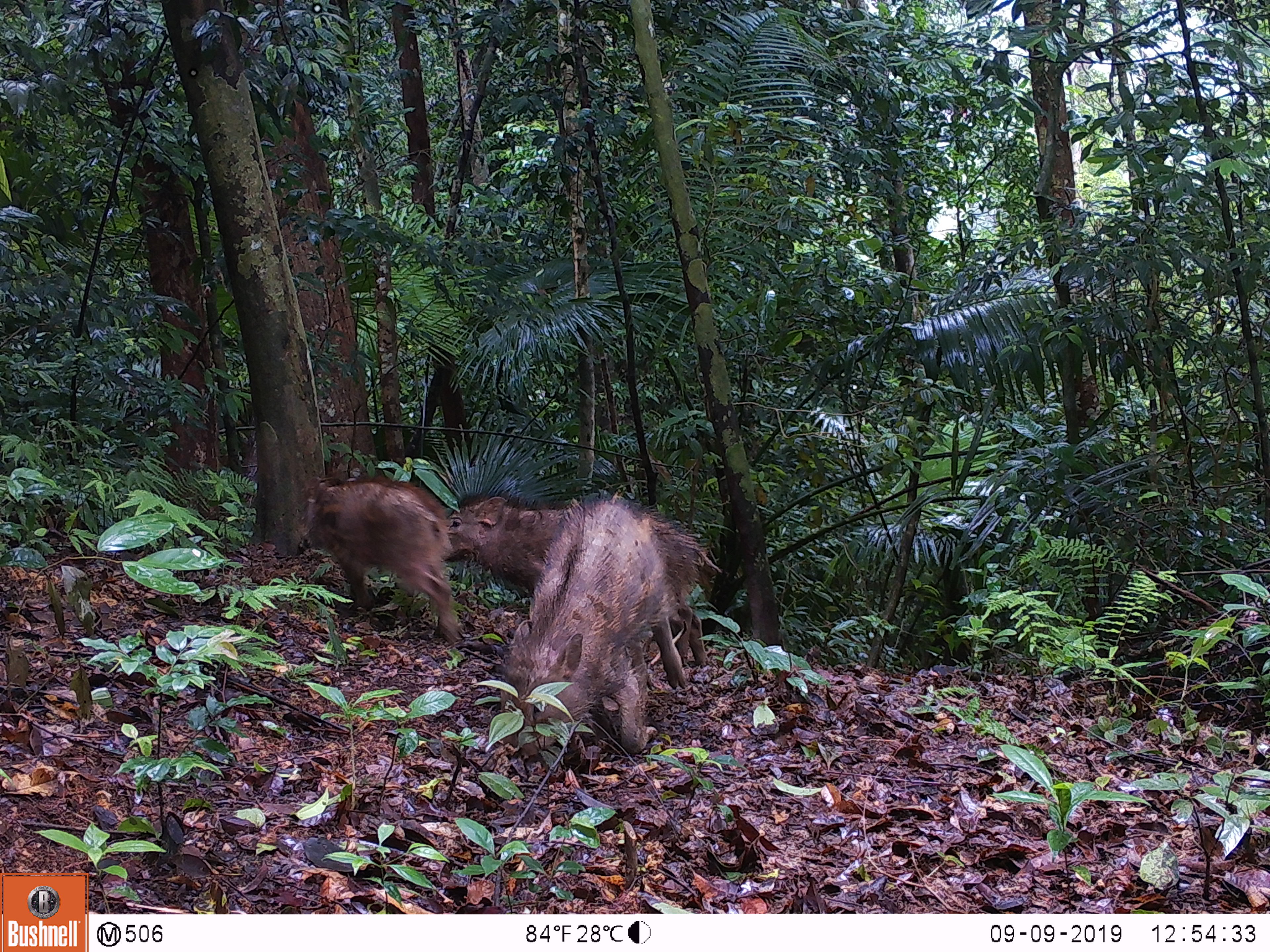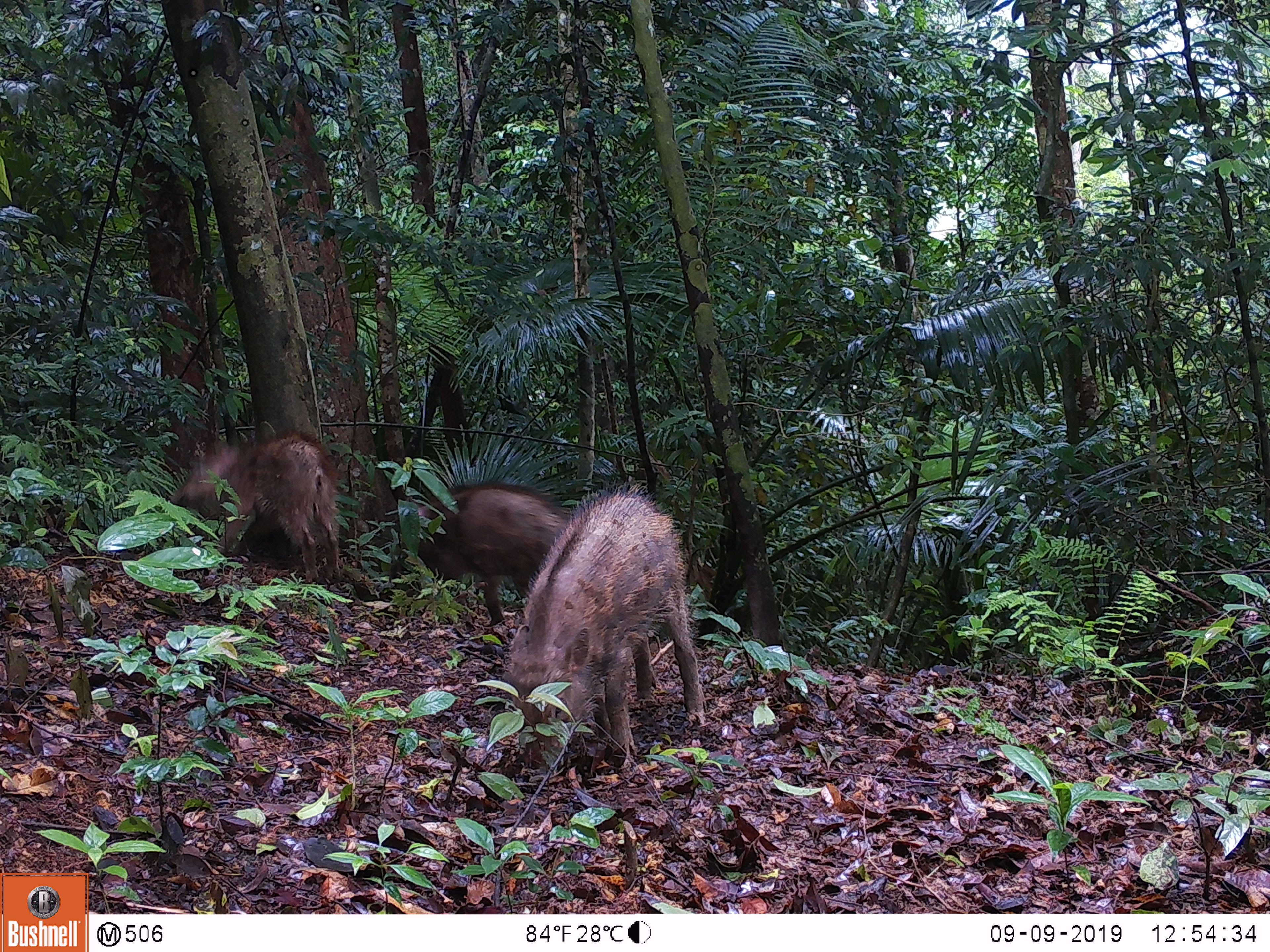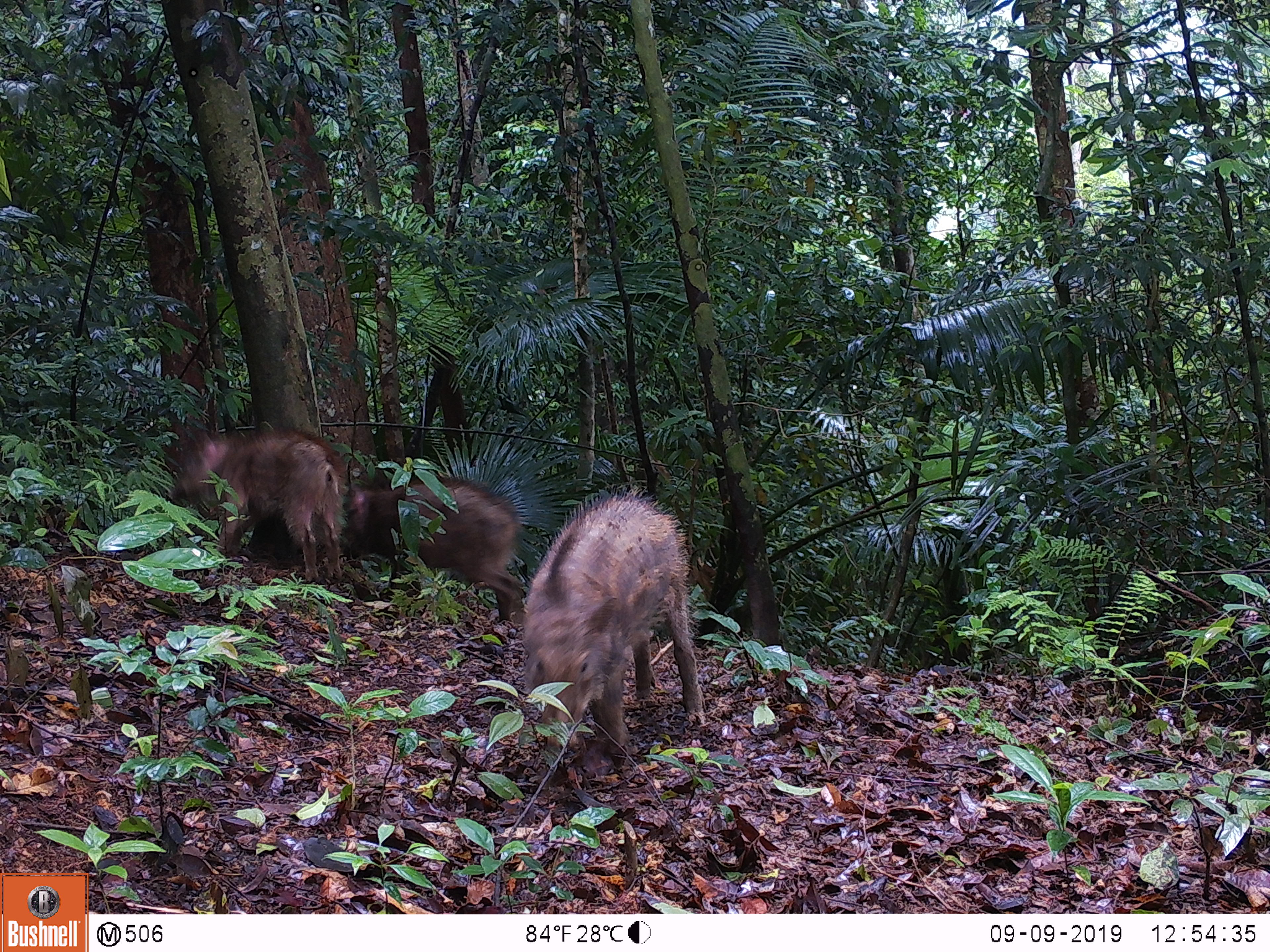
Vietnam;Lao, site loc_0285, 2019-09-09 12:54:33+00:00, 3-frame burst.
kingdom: Animalia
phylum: Chordata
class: Mammalia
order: Artiodactyla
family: Suidae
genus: Sus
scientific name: Sus scrofa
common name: eurasian wild pig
Eurasian wild pig (Sus scrofa). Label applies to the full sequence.